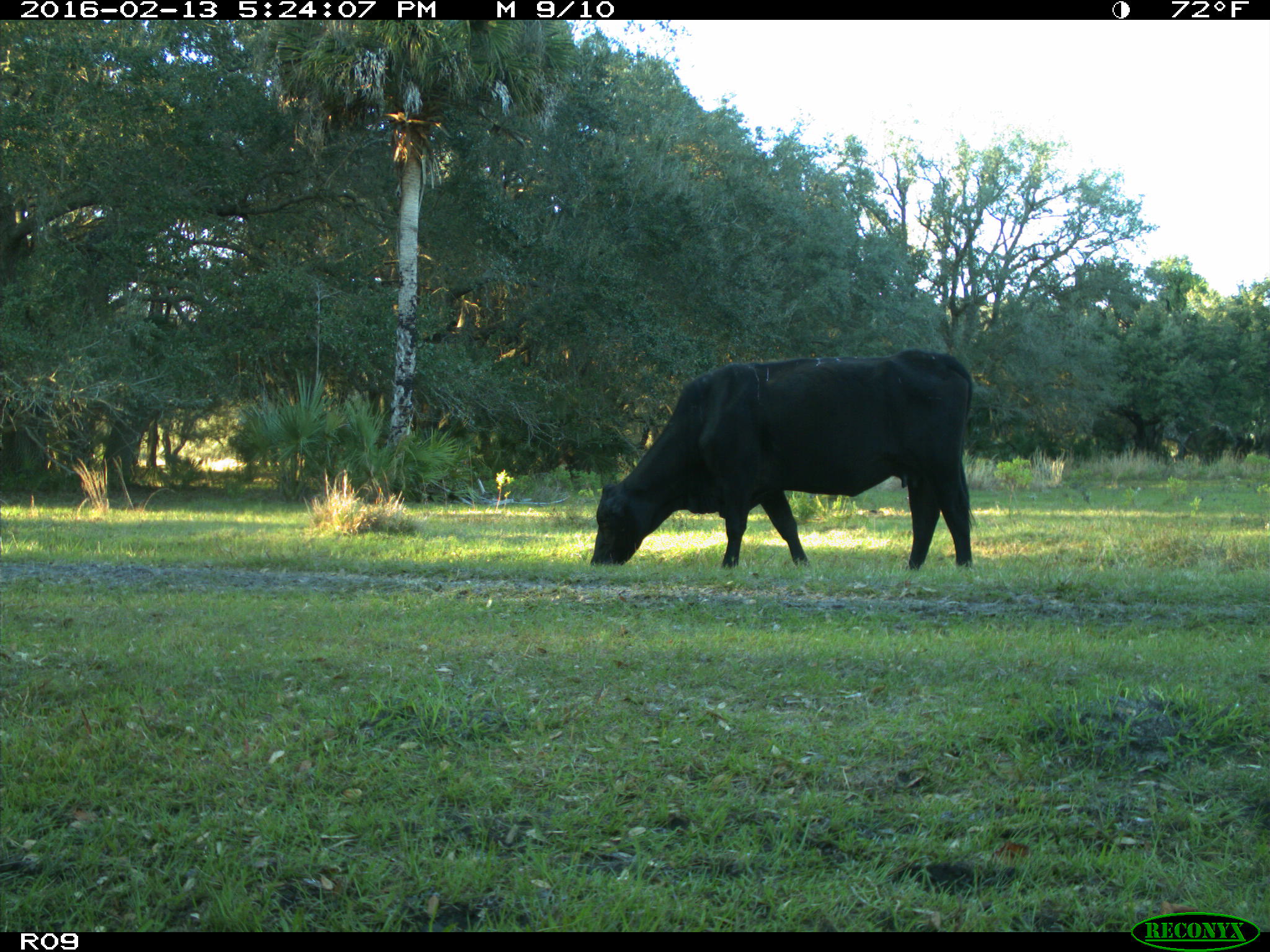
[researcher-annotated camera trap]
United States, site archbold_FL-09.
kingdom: Animalia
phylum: Chordata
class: Mammalia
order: Artiodactyla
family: Bovidae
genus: Bos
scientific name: Bos taurus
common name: domestic cow